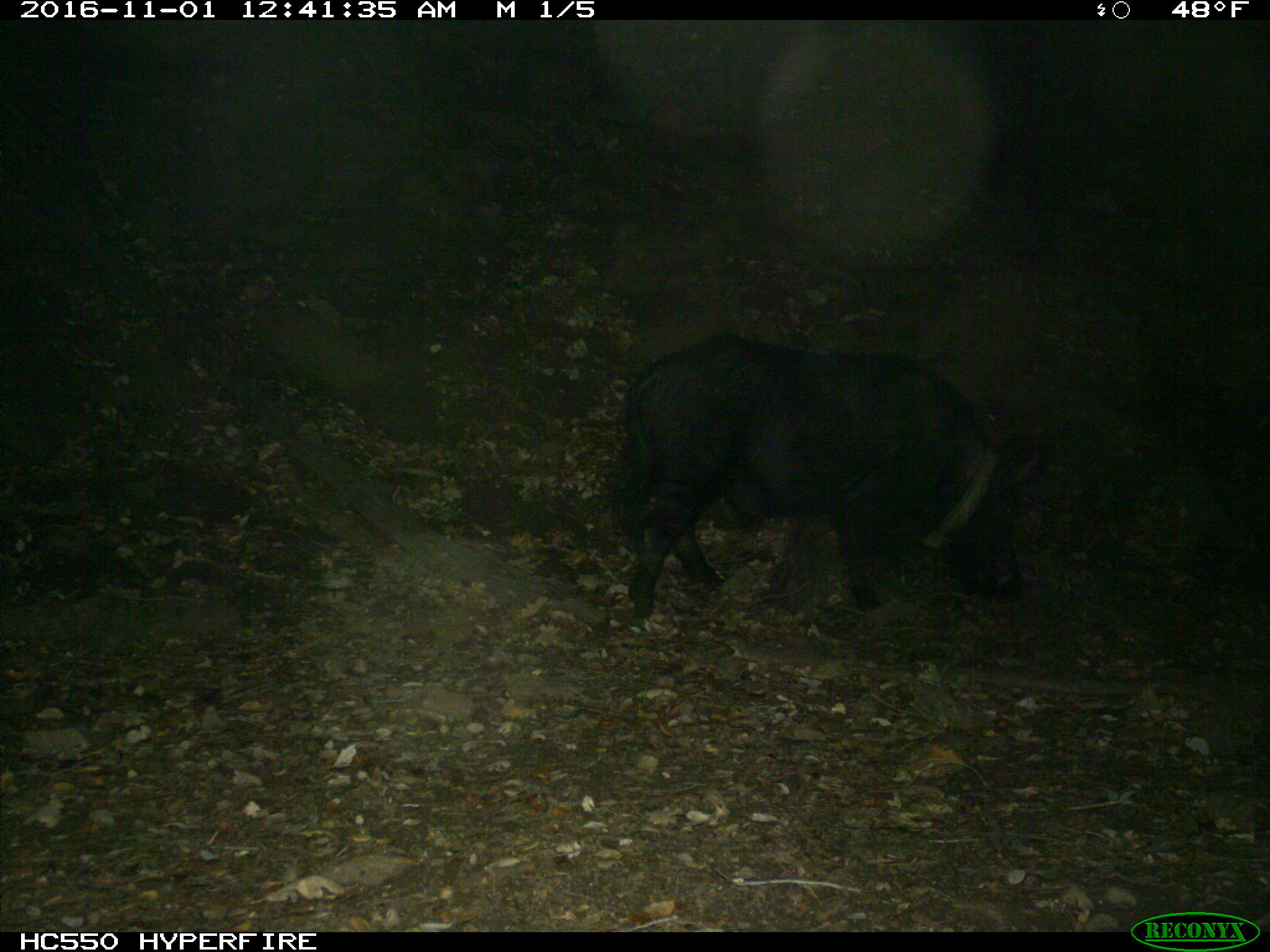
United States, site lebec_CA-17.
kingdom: Animalia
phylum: Chordata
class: Mammalia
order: Artiodactyla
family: Suidae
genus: Sus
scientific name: Sus scrofa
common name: wild boar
Sus scrofa (wild boar).